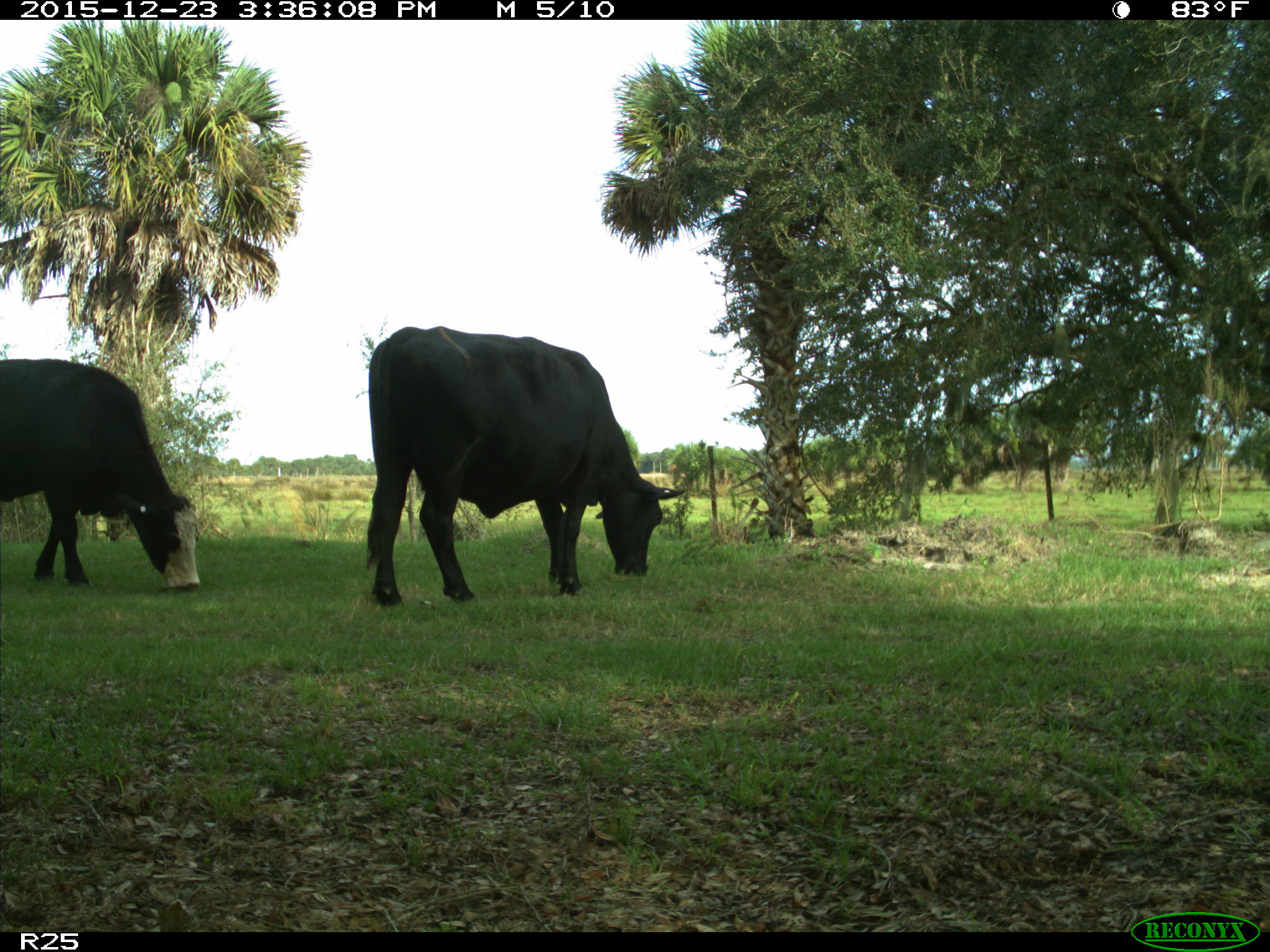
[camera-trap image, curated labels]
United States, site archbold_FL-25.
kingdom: Animalia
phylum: Chordata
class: Mammalia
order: Artiodactyla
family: Bovidae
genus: Bos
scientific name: Bos taurus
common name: domestic cow